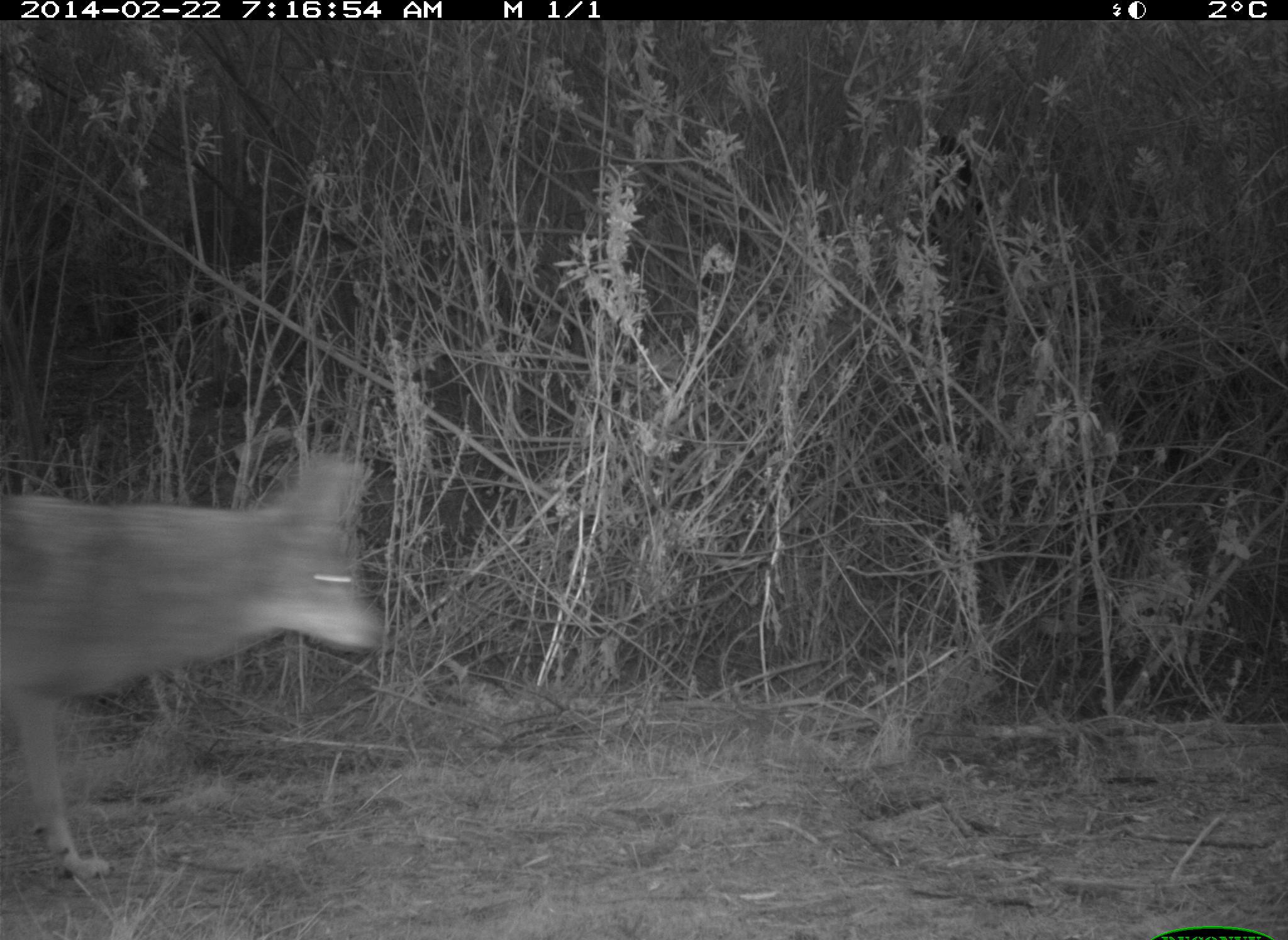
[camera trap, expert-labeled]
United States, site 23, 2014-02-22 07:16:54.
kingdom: Animalia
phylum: Chordata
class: Mammalia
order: Carnivora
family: Canidae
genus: Canis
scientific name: Canis latrans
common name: coyote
Coyote (Canis latrans).